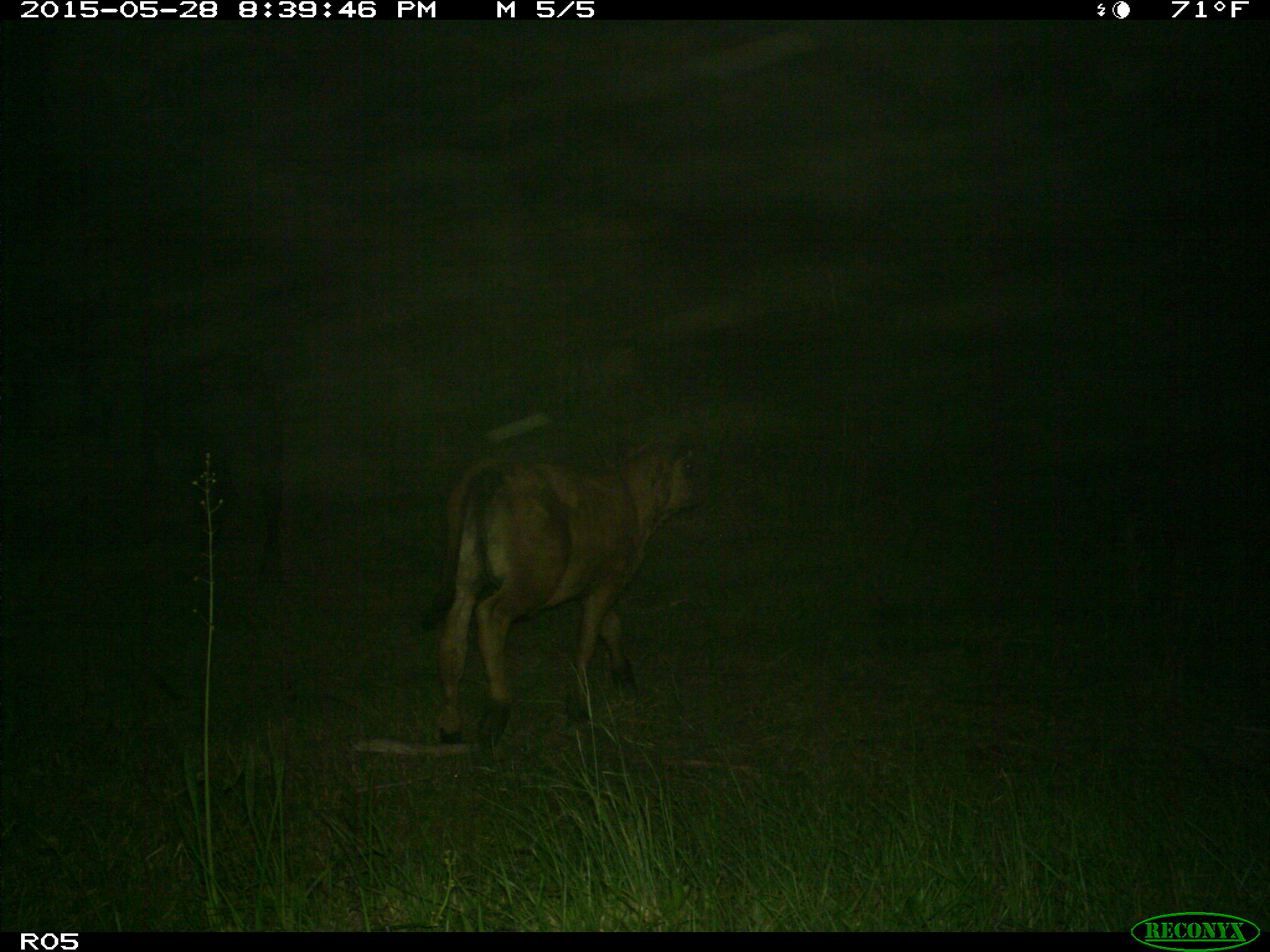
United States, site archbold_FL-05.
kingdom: Animalia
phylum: Chordata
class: Mammalia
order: Artiodactyla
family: Bovidae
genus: Bos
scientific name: Bos taurus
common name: domestic cow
Bos taurus (domestic cow).